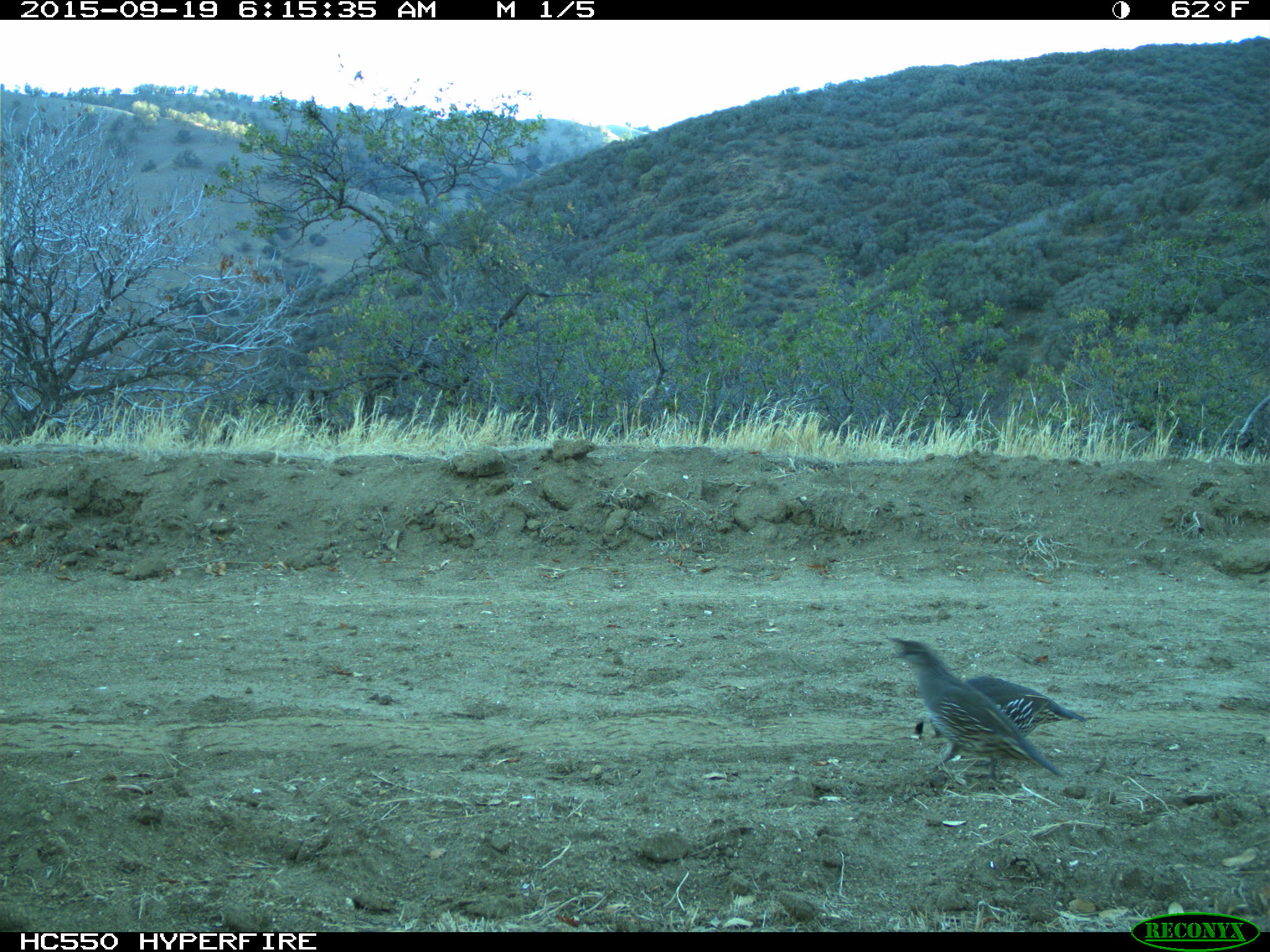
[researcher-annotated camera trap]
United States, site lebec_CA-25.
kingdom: Animalia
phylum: Chordata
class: Aves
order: Galliformes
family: Odontophoridae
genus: Callipepla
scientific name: Callipepla californica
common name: california quail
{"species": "Callipepla californica (california quail)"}